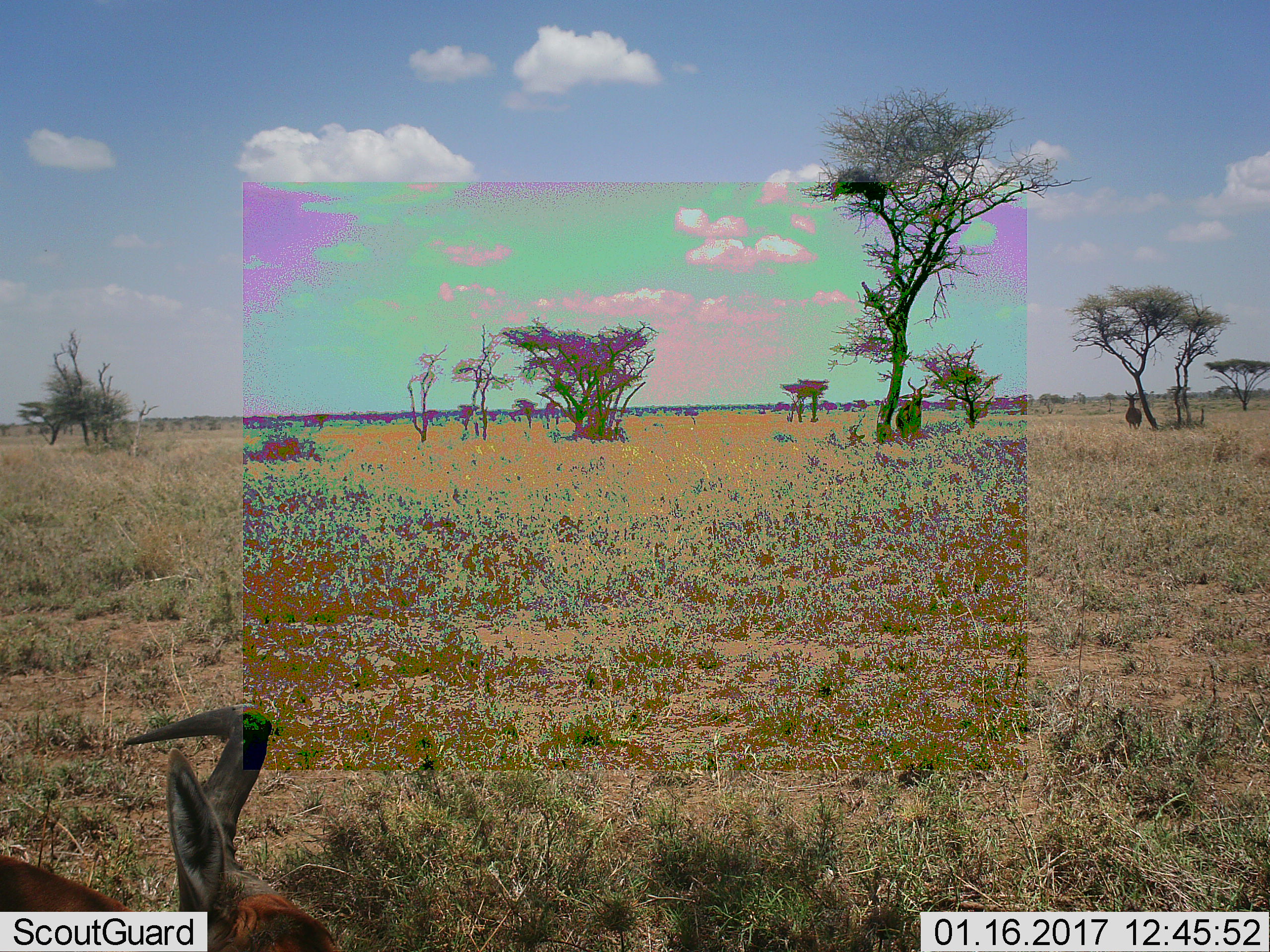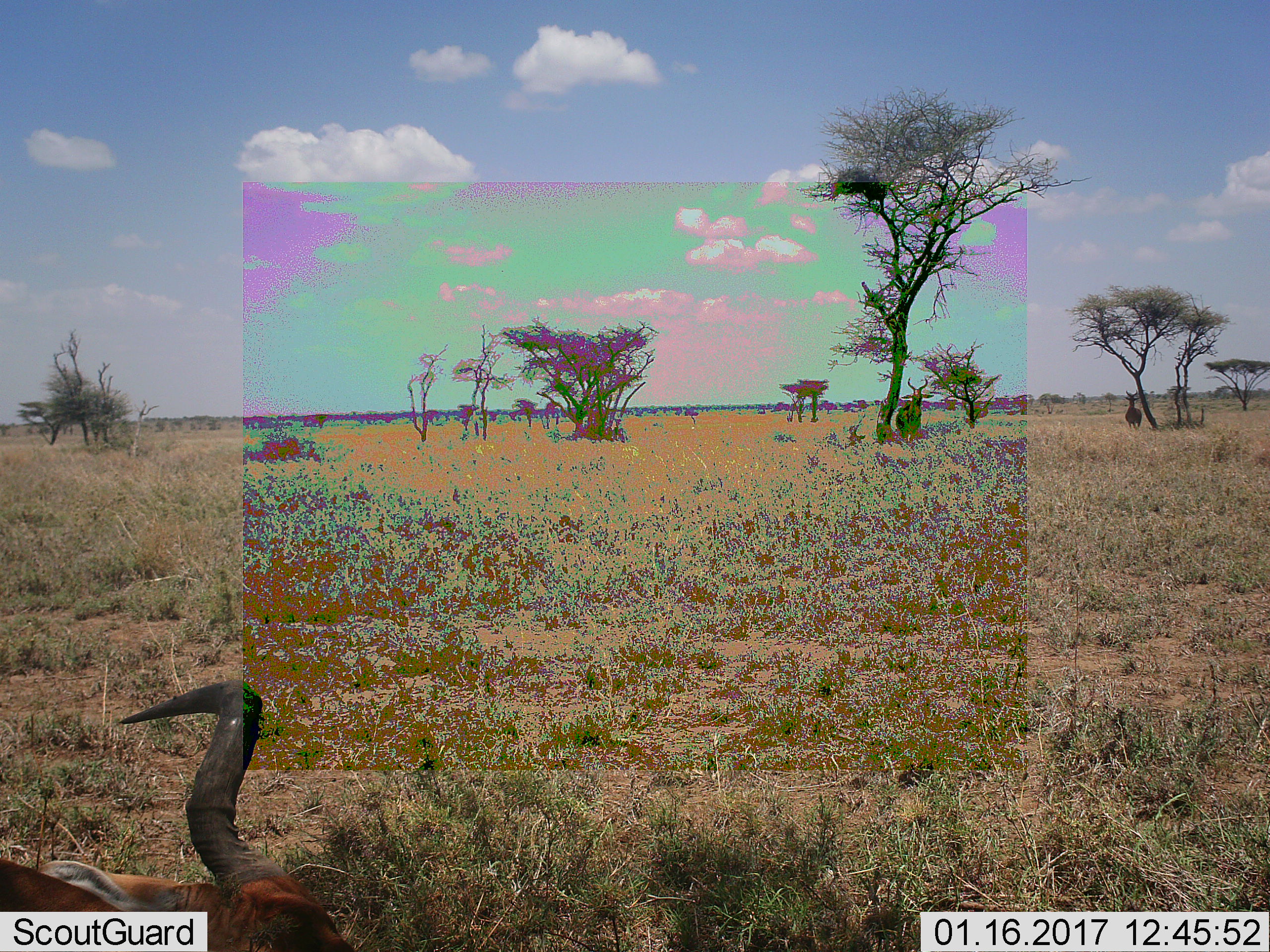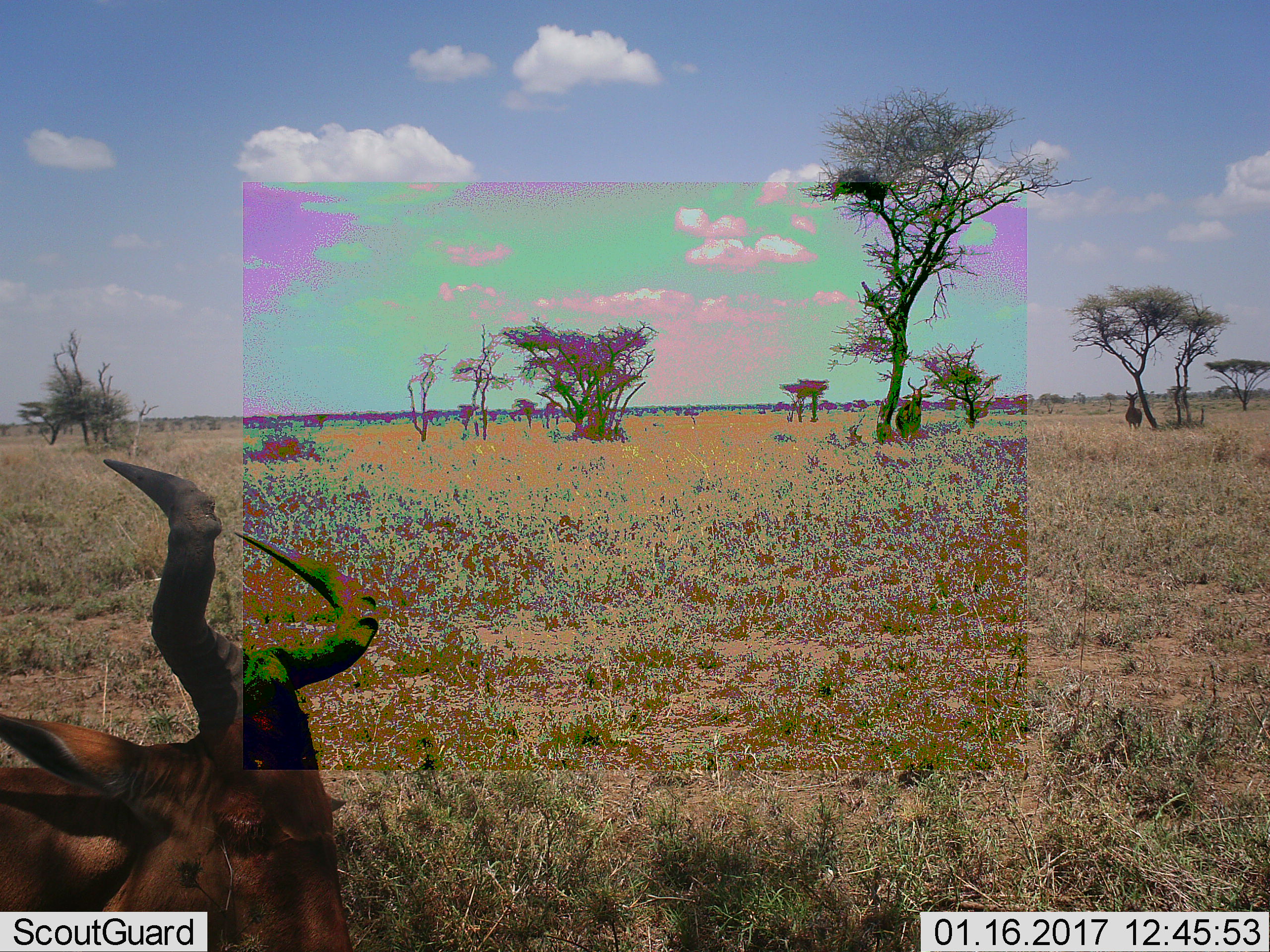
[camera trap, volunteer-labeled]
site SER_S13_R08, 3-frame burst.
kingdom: Animalia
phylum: Chordata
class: Mammalia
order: Artiodactyla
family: Bovidae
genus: Alcelaphus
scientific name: Alcelaphus buselaphus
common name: hartebeest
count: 3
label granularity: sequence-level